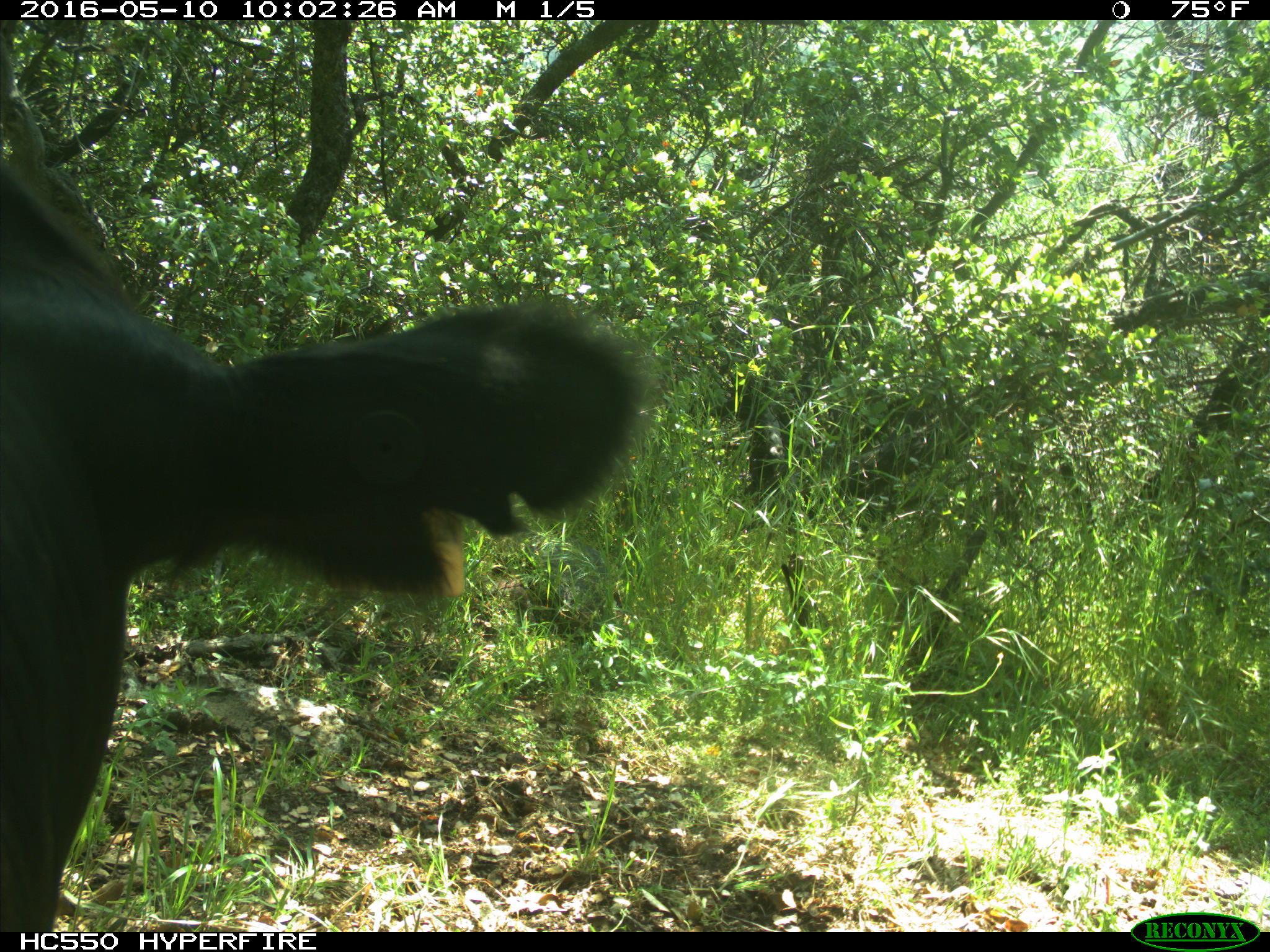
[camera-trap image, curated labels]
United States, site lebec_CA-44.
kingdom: Animalia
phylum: Chordata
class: Mammalia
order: Artiodactyla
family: Bovidae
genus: Bos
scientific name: Bos taurus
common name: domestic cow